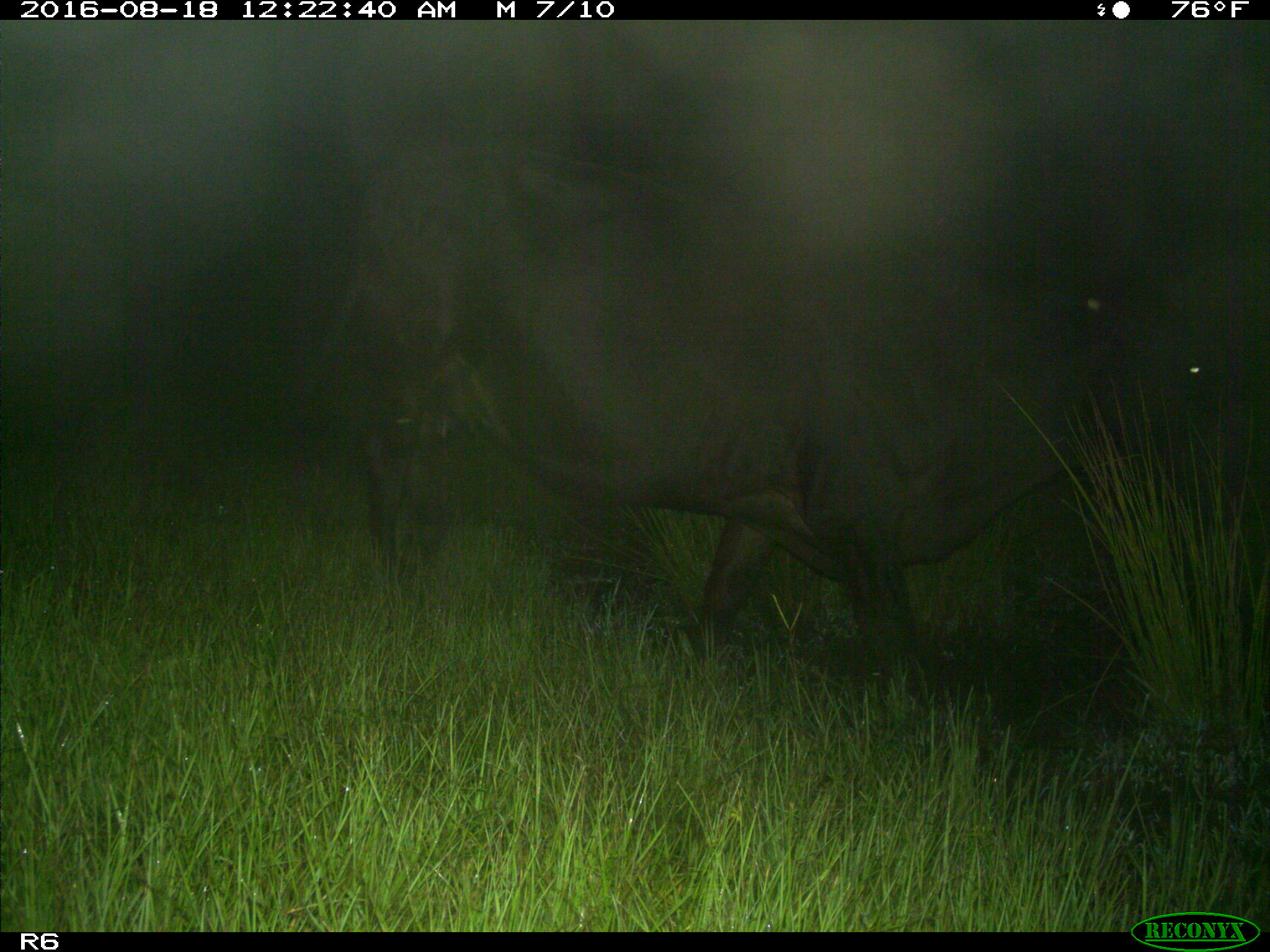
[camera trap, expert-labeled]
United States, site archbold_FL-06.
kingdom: Animalia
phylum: Chordata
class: Mammalia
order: Artiodactyla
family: Bovidae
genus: Bos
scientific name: Bos taurus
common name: domestic cow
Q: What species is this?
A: Bos taurus (domestic cow).